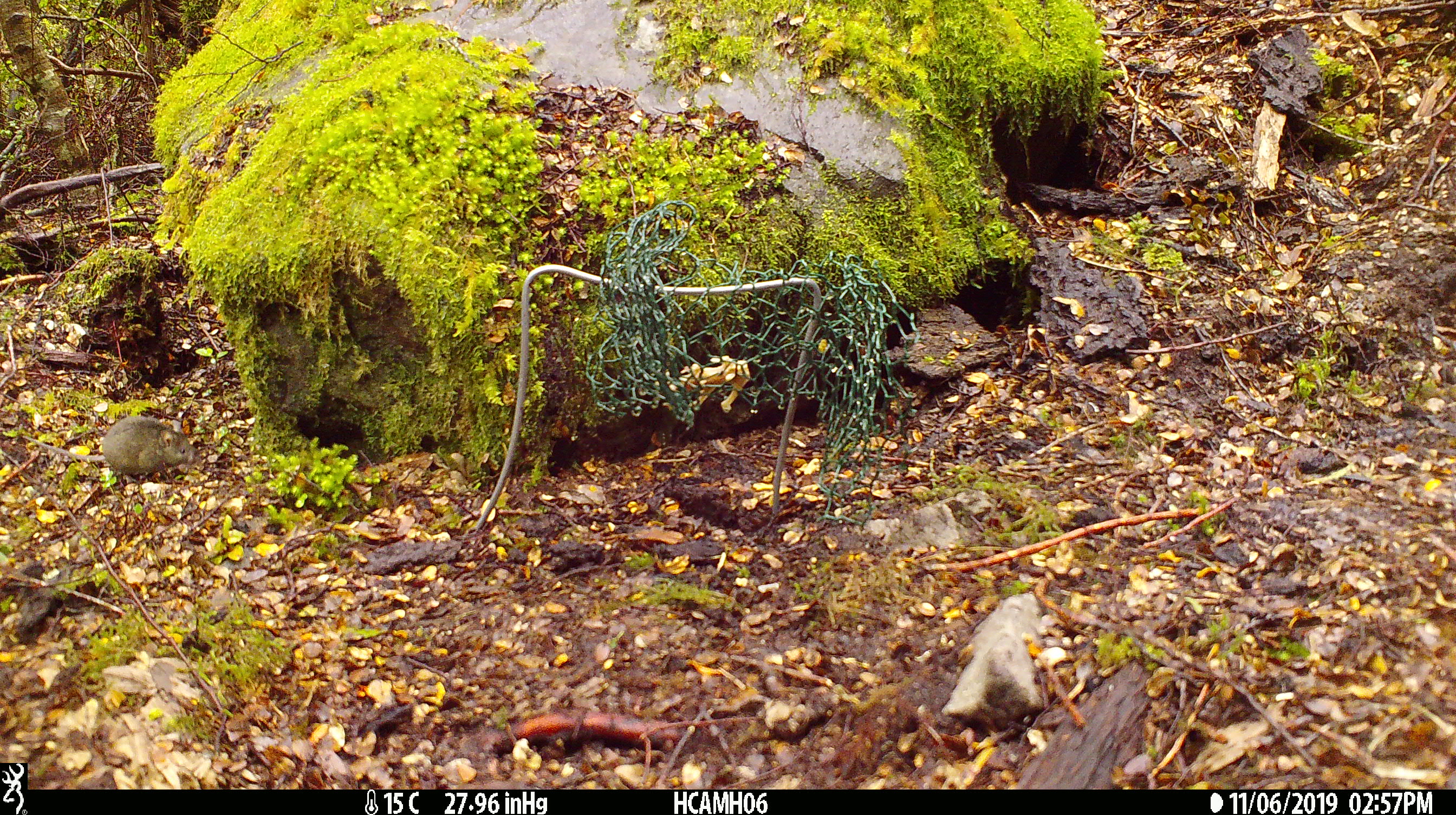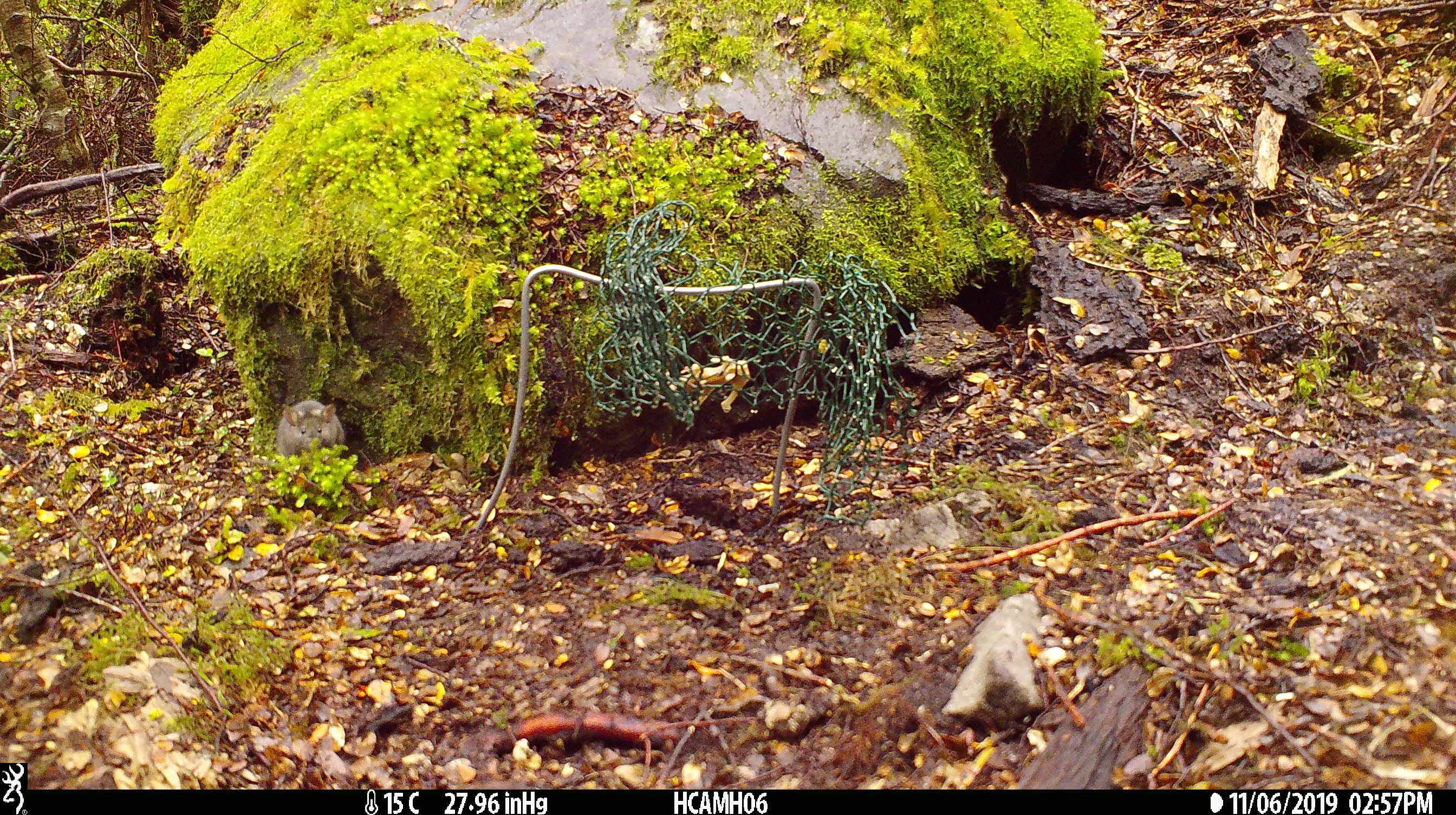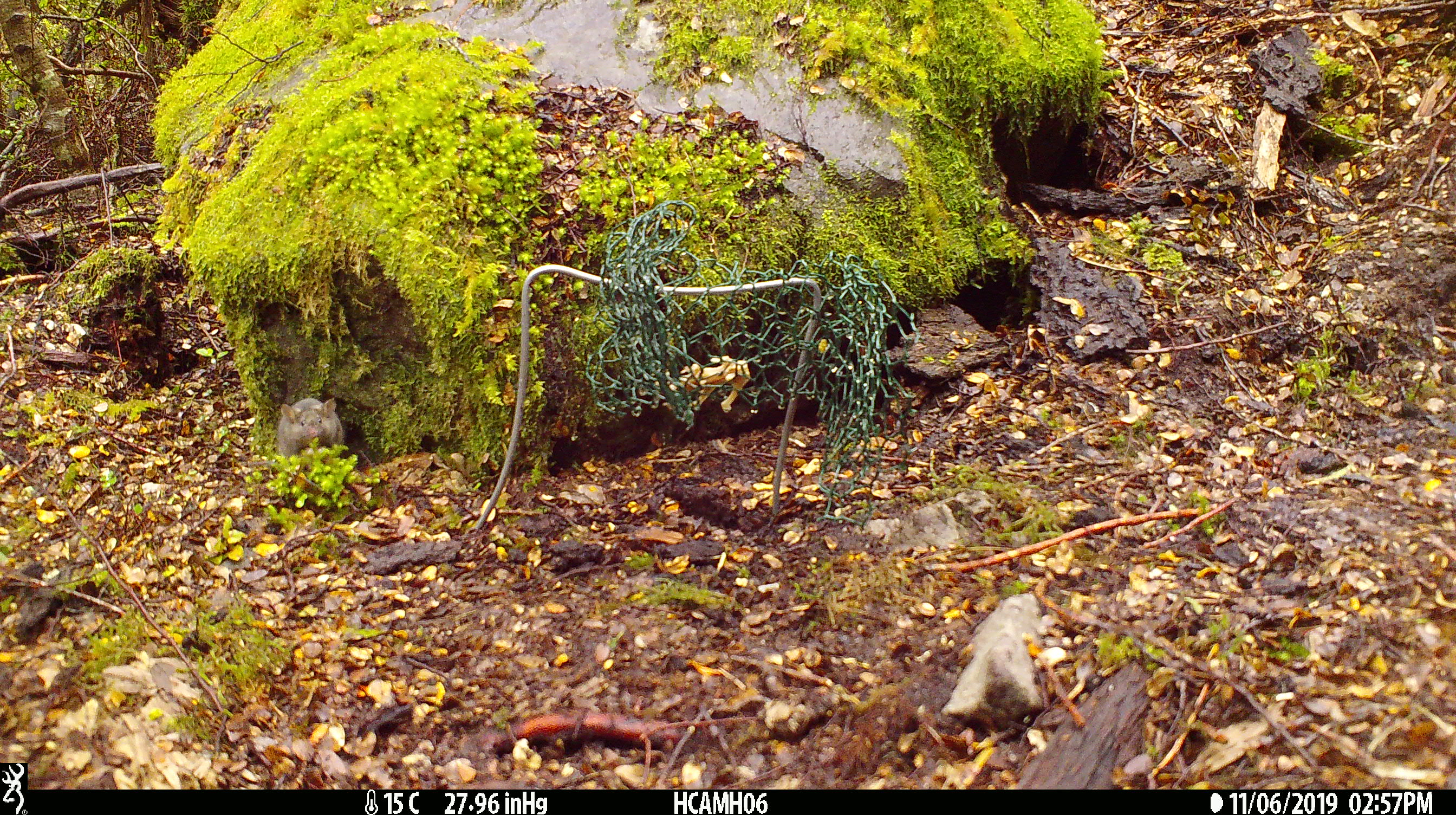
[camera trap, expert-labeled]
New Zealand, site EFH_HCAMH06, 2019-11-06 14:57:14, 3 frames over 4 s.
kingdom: Animalia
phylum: Chordata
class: Mammalia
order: Rodentia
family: Muridae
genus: Mus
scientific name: Mus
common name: mouse